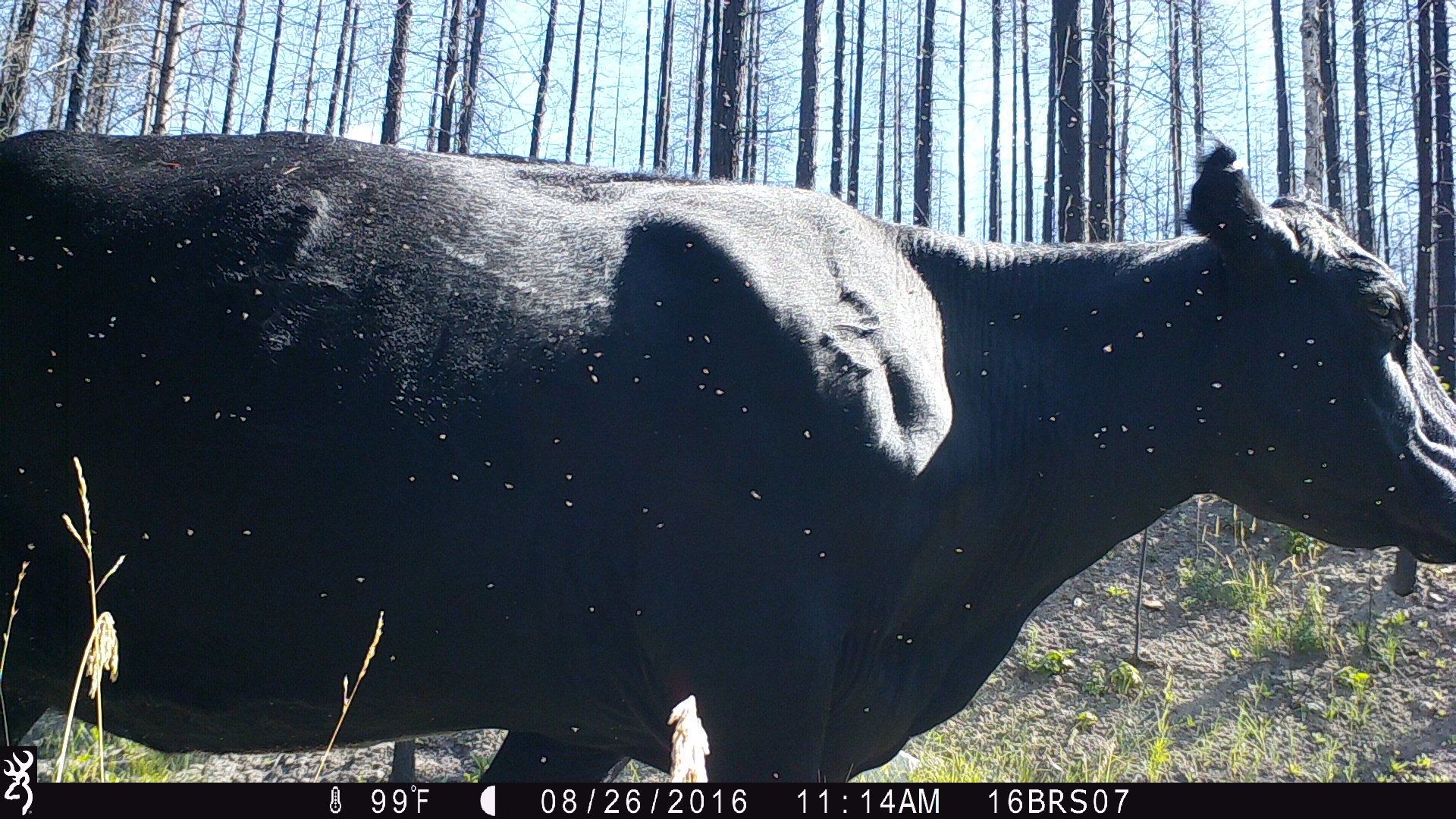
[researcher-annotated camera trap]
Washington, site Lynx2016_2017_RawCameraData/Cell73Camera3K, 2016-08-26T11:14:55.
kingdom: Animalia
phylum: Chordata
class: Mammalia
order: Artiodactyla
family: Bovidae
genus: Bos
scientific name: Bos taurus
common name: domestic cattle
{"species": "domestic cattle (Bos taurus)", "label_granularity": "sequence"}